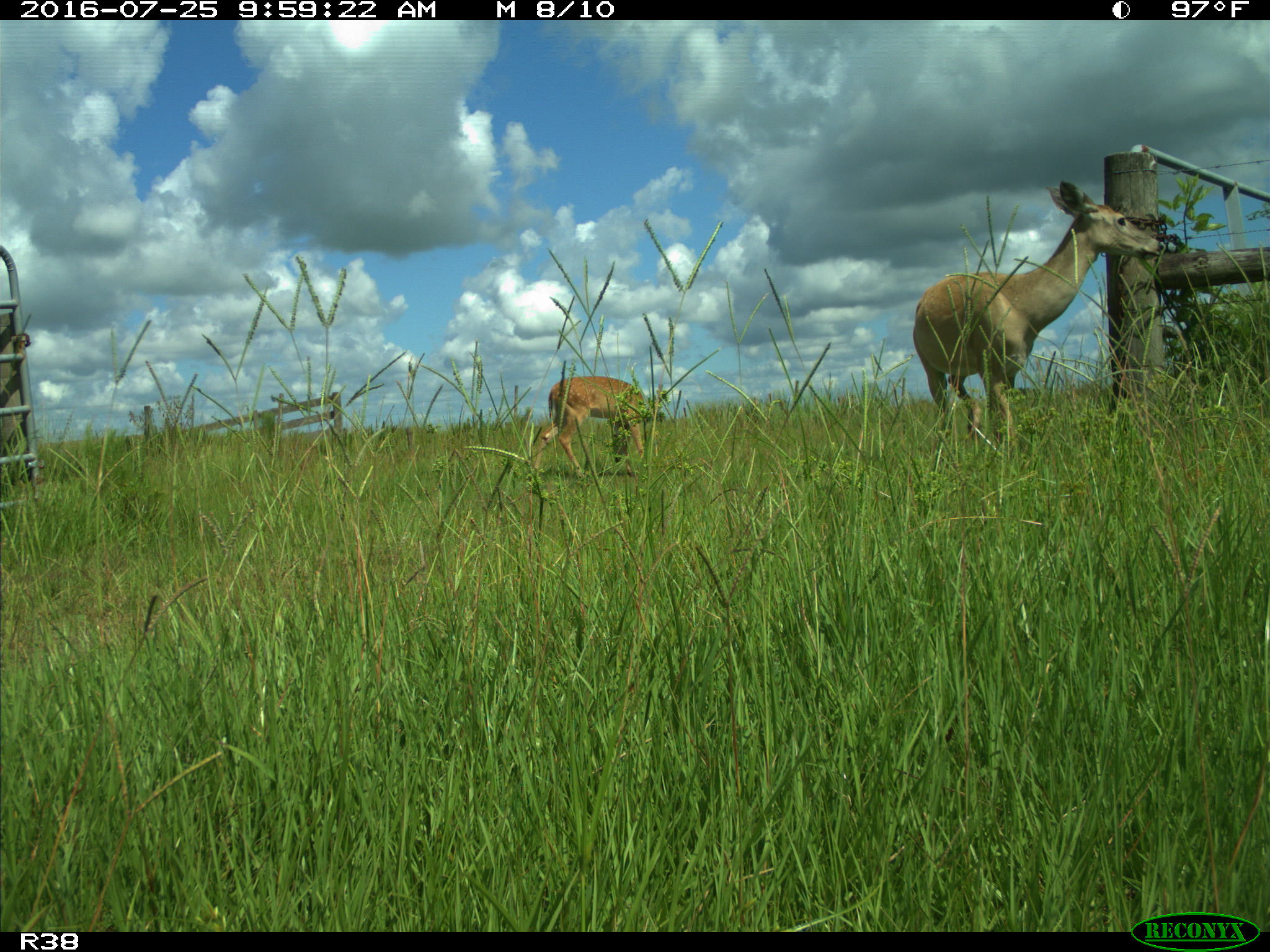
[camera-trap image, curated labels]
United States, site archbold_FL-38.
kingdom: Animalia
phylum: Chordata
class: Mammalia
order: Artiodactyla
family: Cervidae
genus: Odocoileus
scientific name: Odocoileus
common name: deer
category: unidentified deer